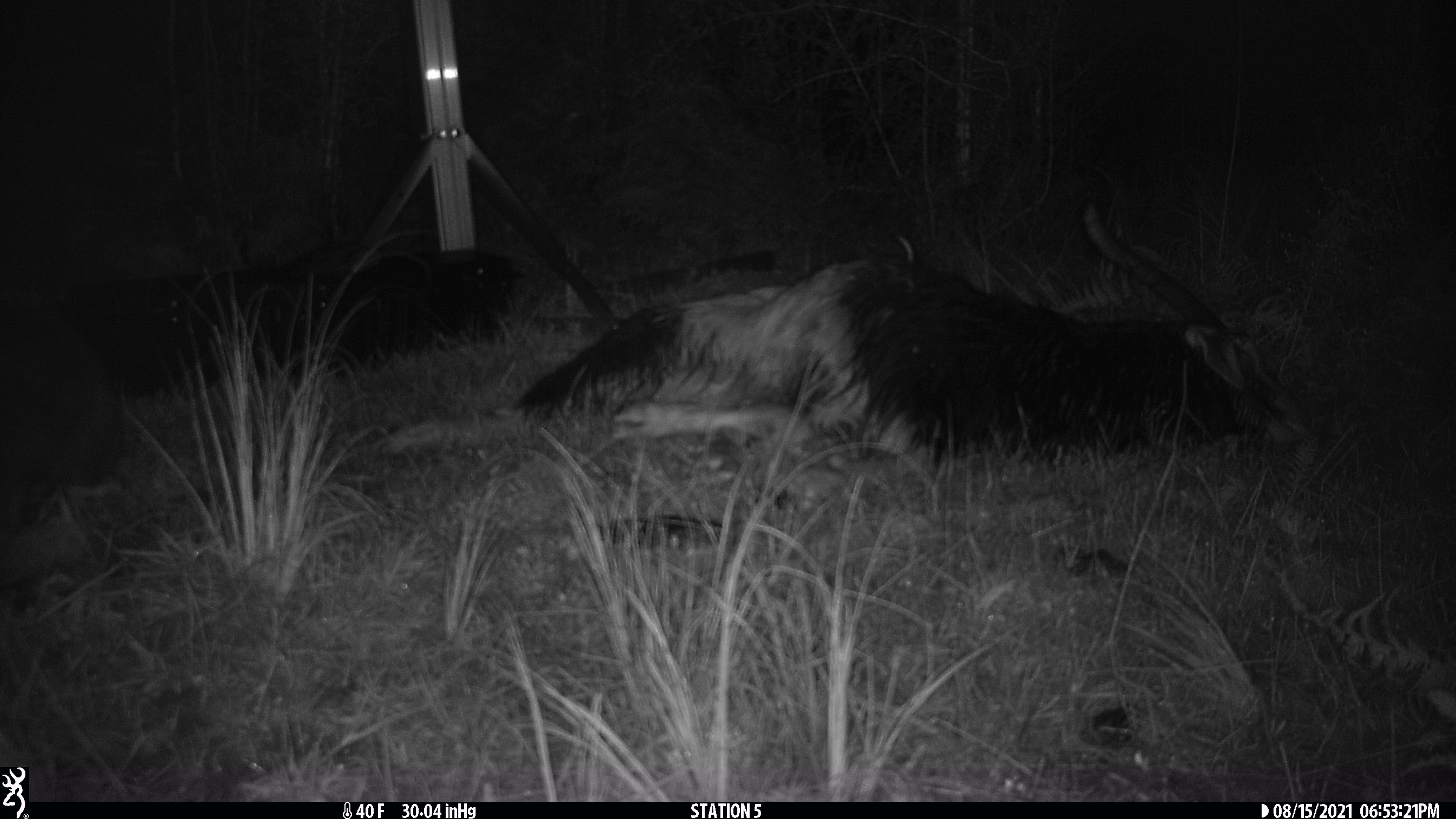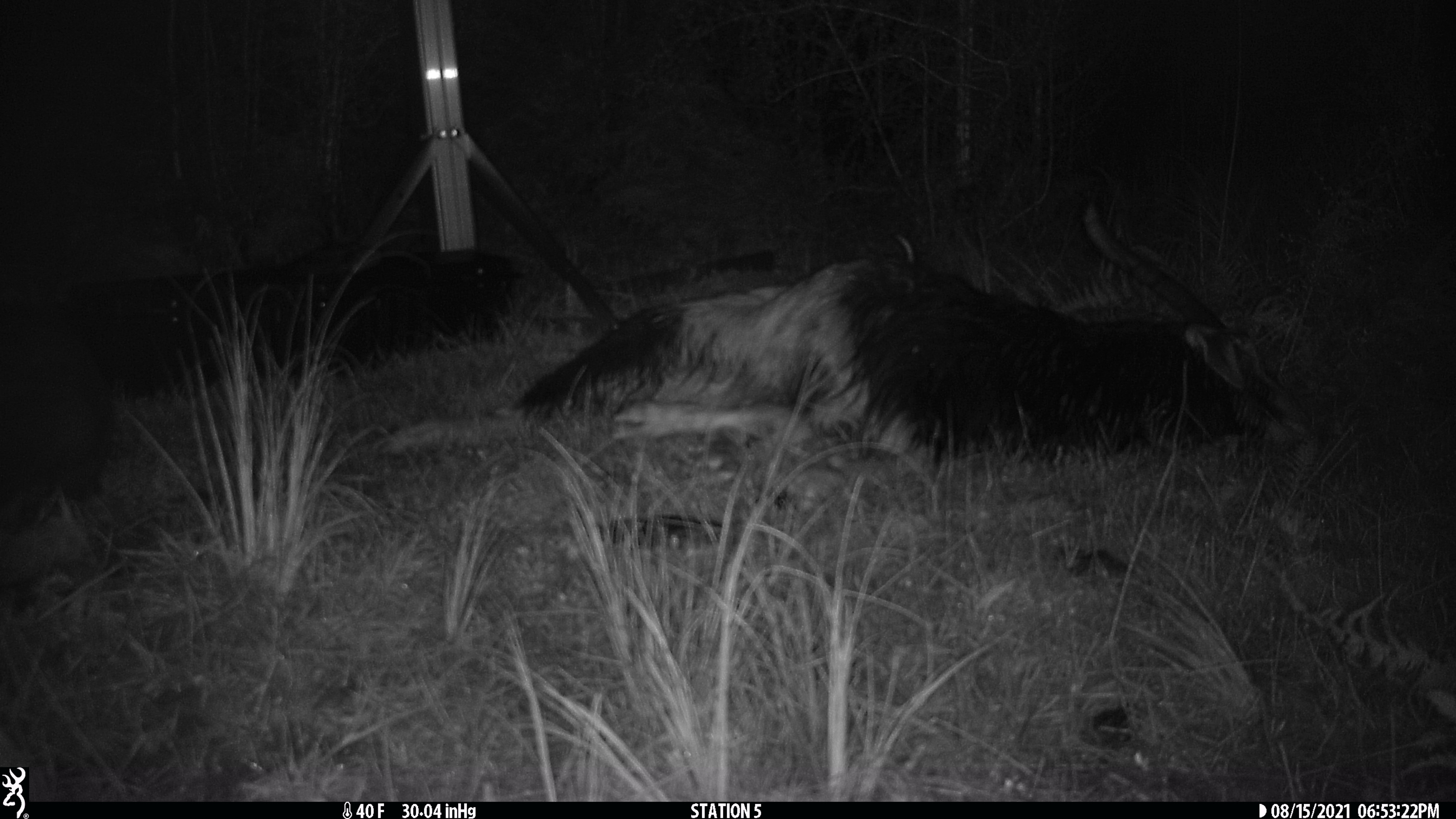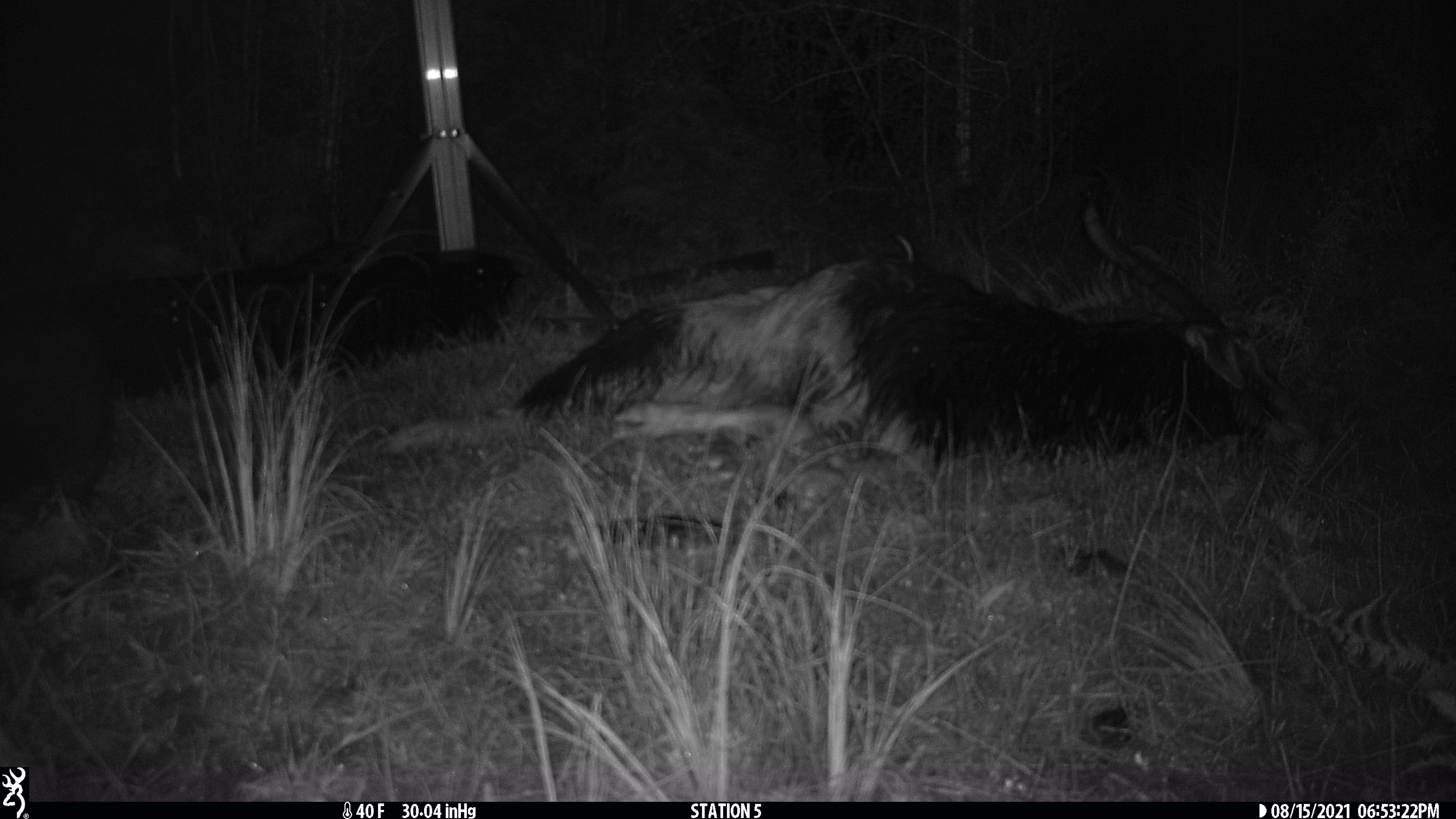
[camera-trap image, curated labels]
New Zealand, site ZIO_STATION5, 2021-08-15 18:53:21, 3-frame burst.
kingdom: Animalia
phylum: Chordata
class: Mammalia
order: Diprotodontia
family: Phalangeridae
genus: Trichosurus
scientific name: Trichosurus vulpecula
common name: common brushtail possum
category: possum